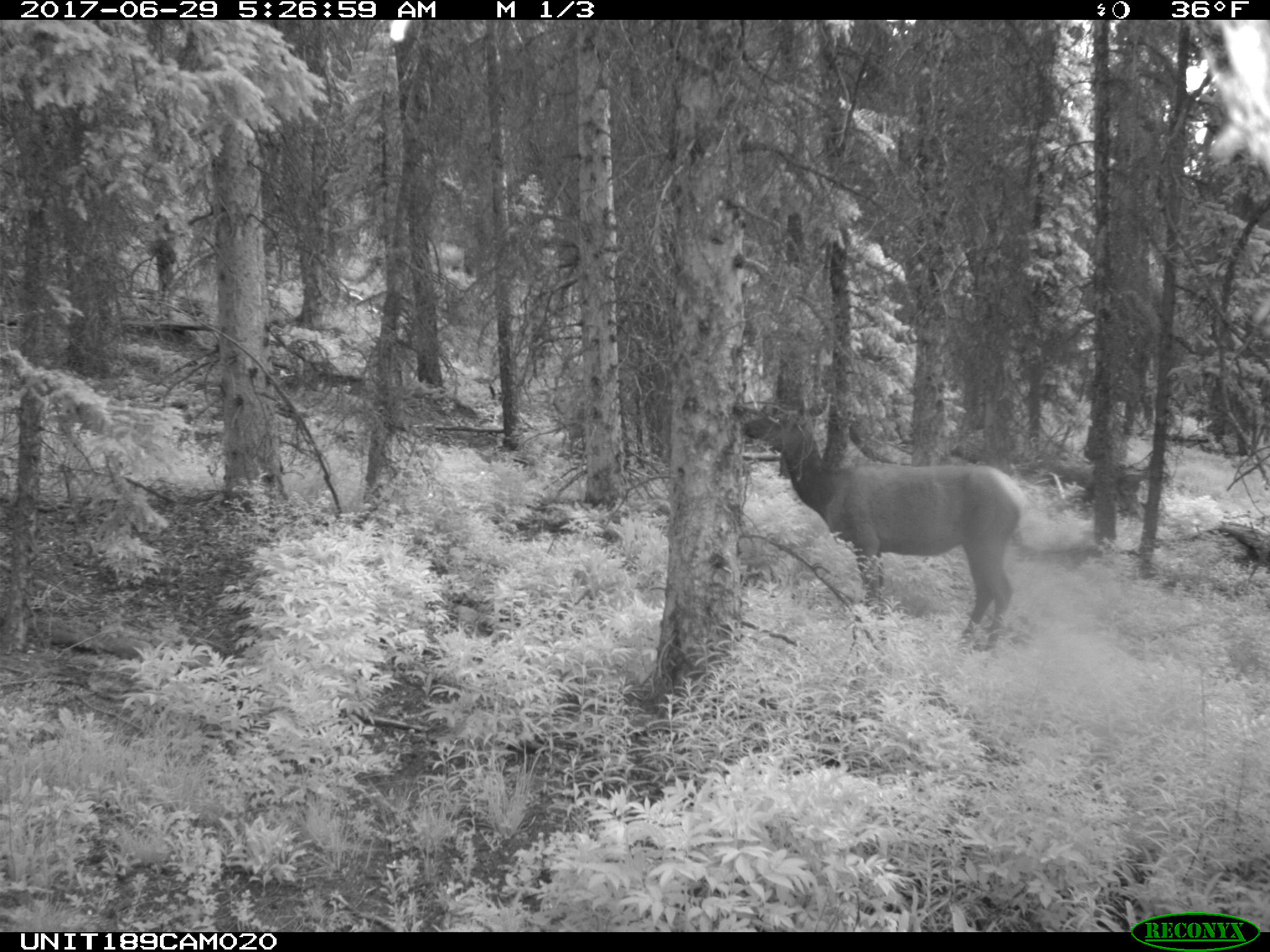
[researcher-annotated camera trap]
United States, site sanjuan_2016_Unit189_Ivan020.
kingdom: Animalia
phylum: Chordata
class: Mammalia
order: Artiodactyla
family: Cervidae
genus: Cervus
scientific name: Cervus elaphus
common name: red deer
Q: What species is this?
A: Cervus elaphus (red deer).